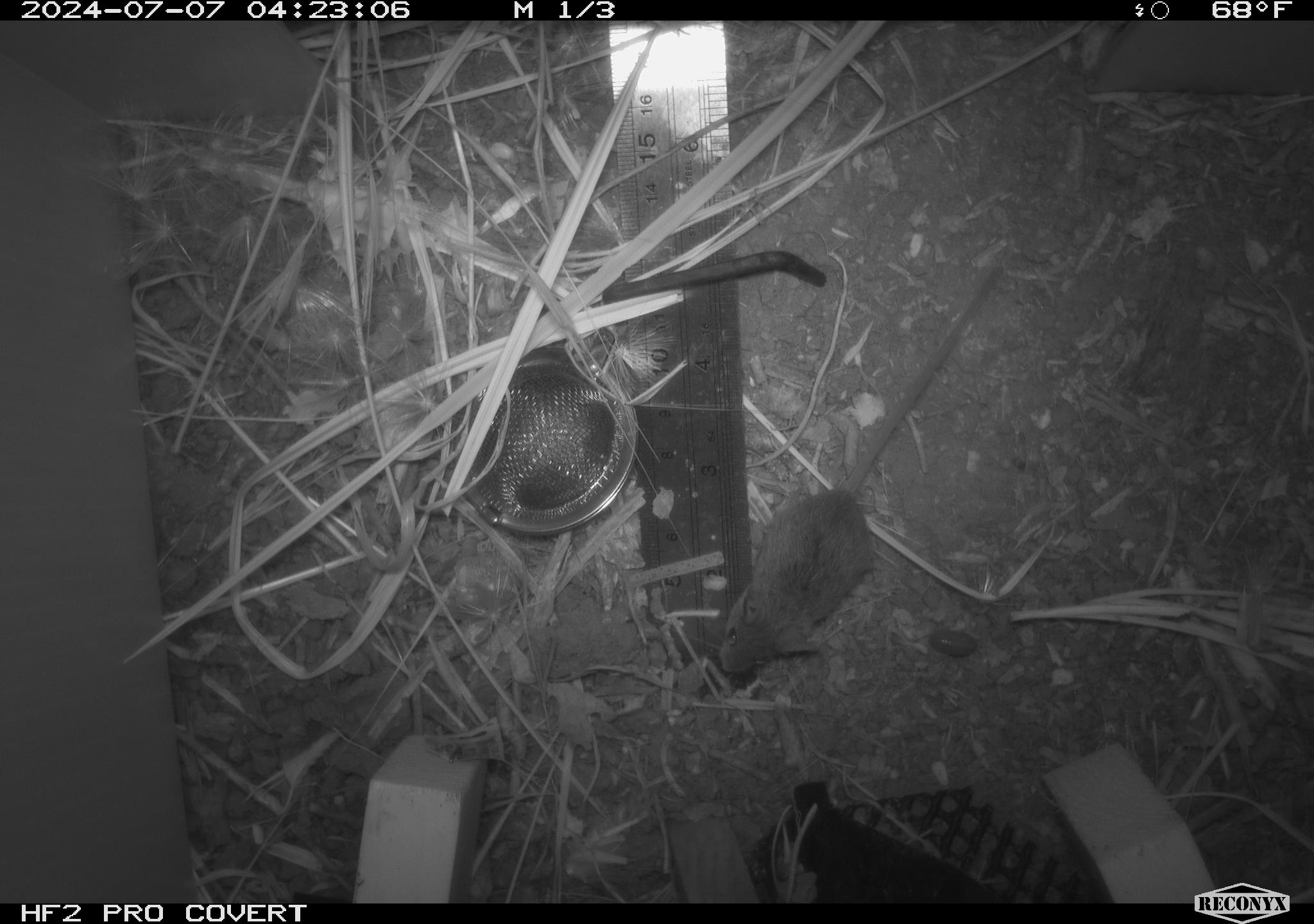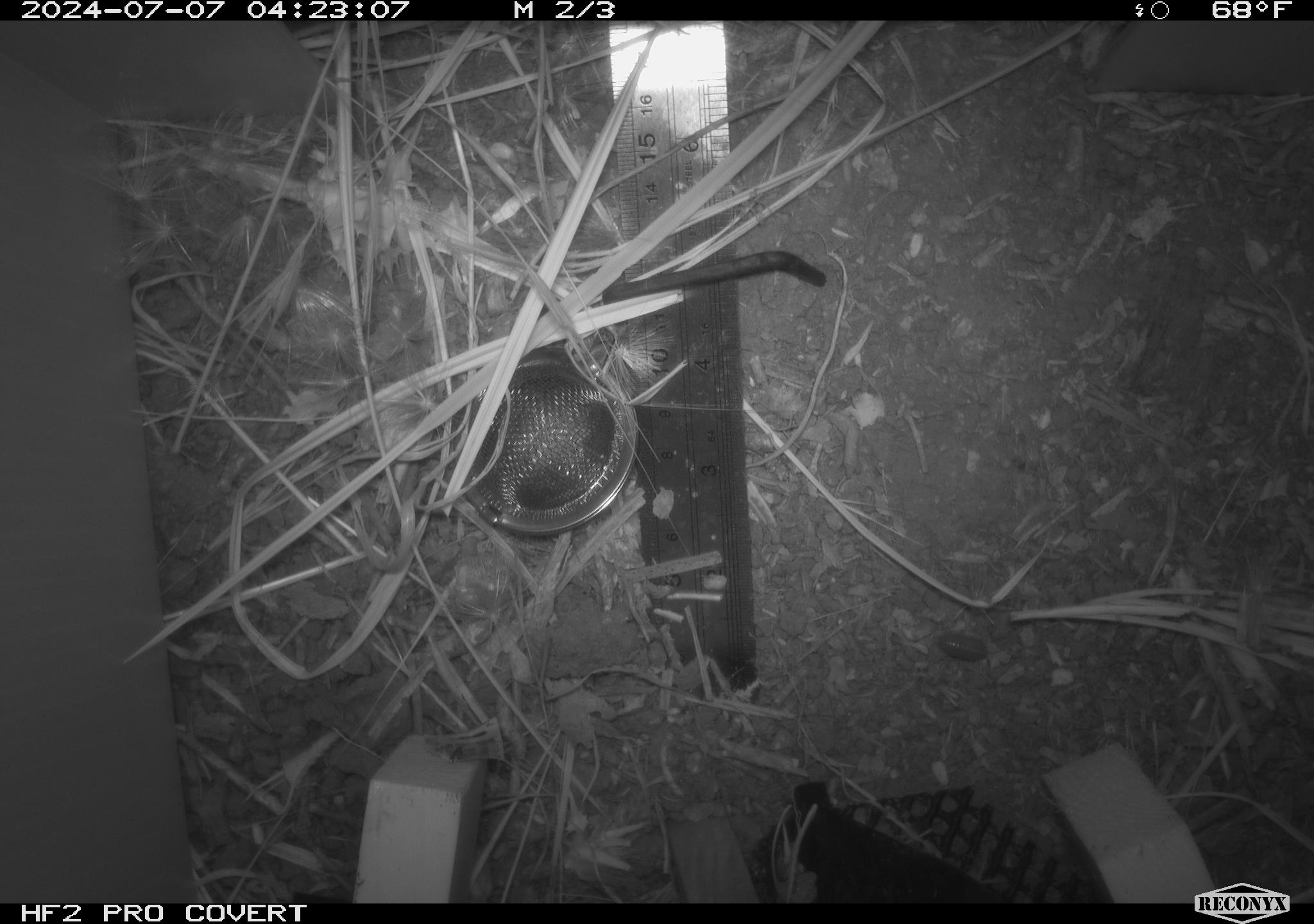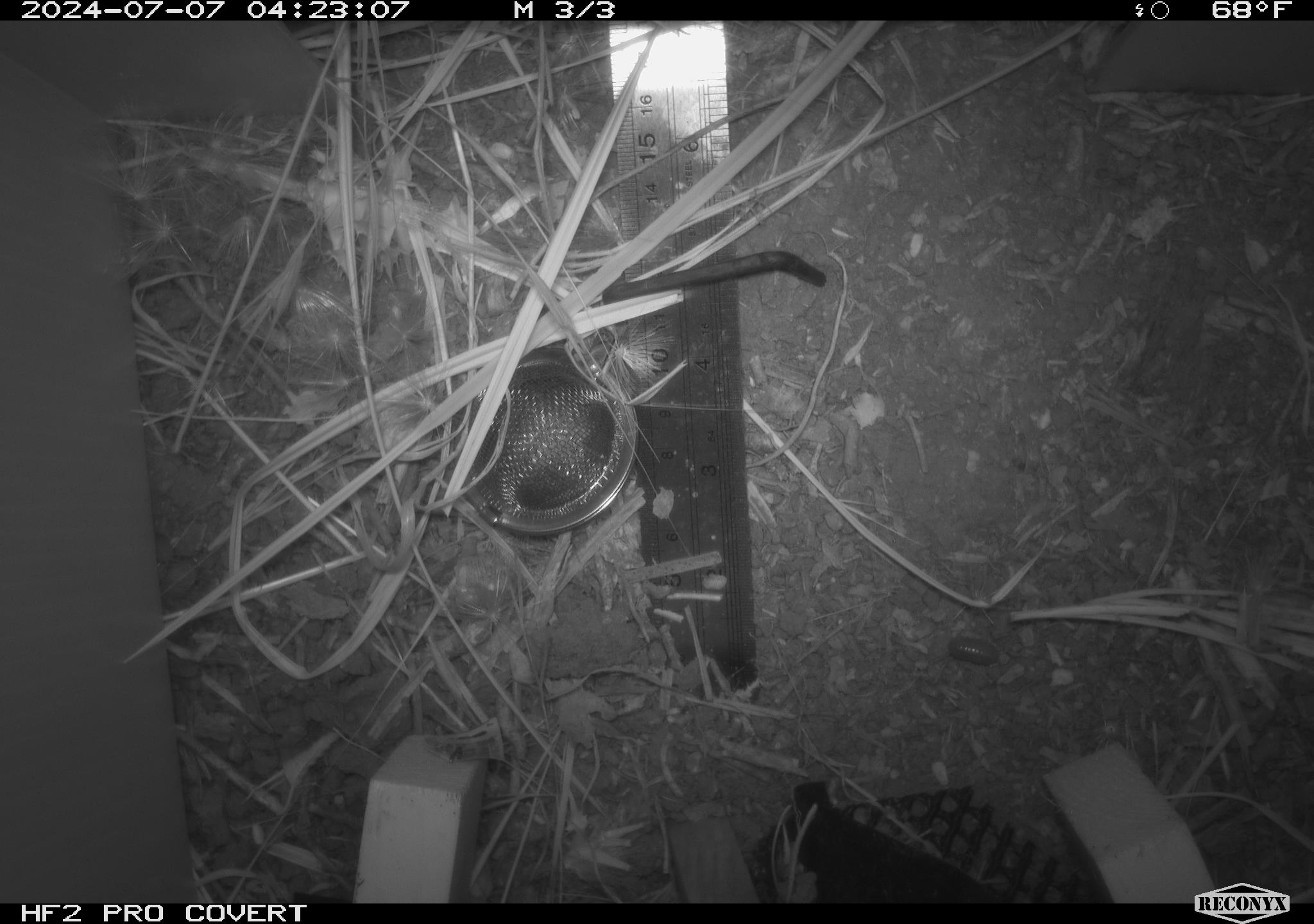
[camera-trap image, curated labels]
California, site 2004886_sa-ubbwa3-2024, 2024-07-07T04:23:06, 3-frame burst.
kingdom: Animalia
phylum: Chordata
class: Mammalia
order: Rodentia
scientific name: Rodentia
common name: mouse species